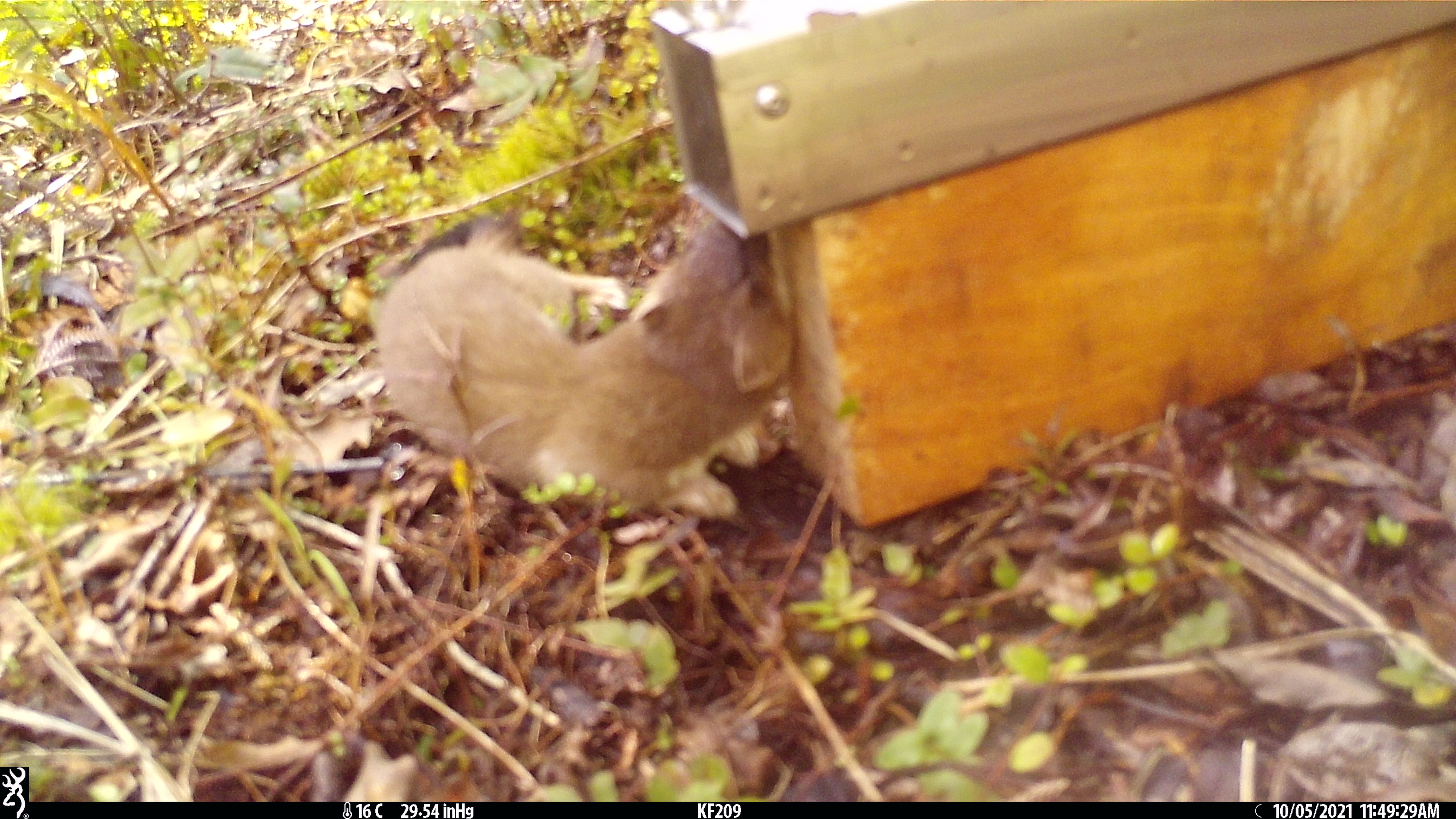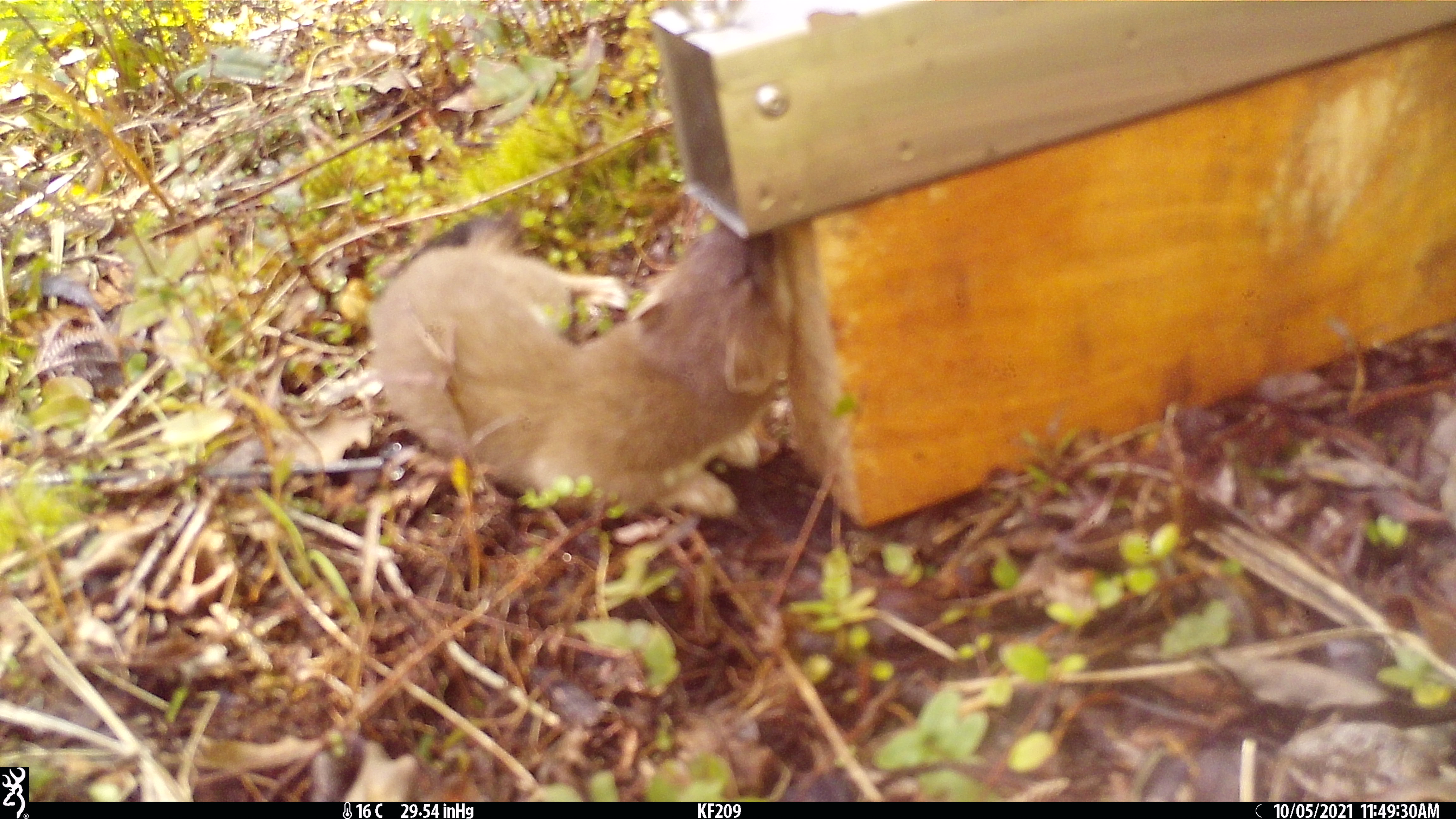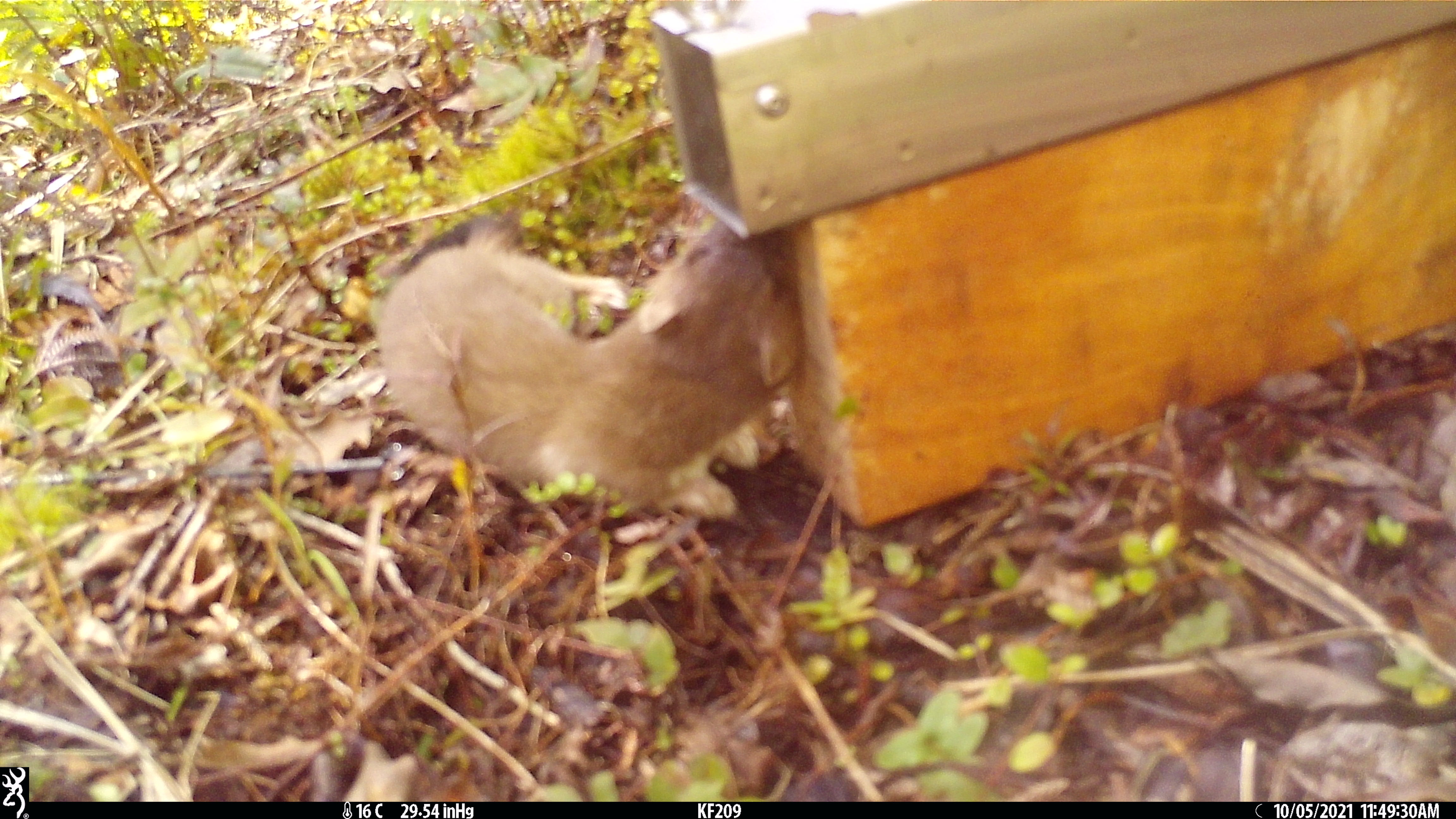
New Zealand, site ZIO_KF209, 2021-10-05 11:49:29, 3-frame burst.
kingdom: Animalia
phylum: Chordata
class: Mammalia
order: Carnivora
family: Mustelidae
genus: Mustela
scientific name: Mustela erminea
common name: stoat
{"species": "stoat (Mustela erminea)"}